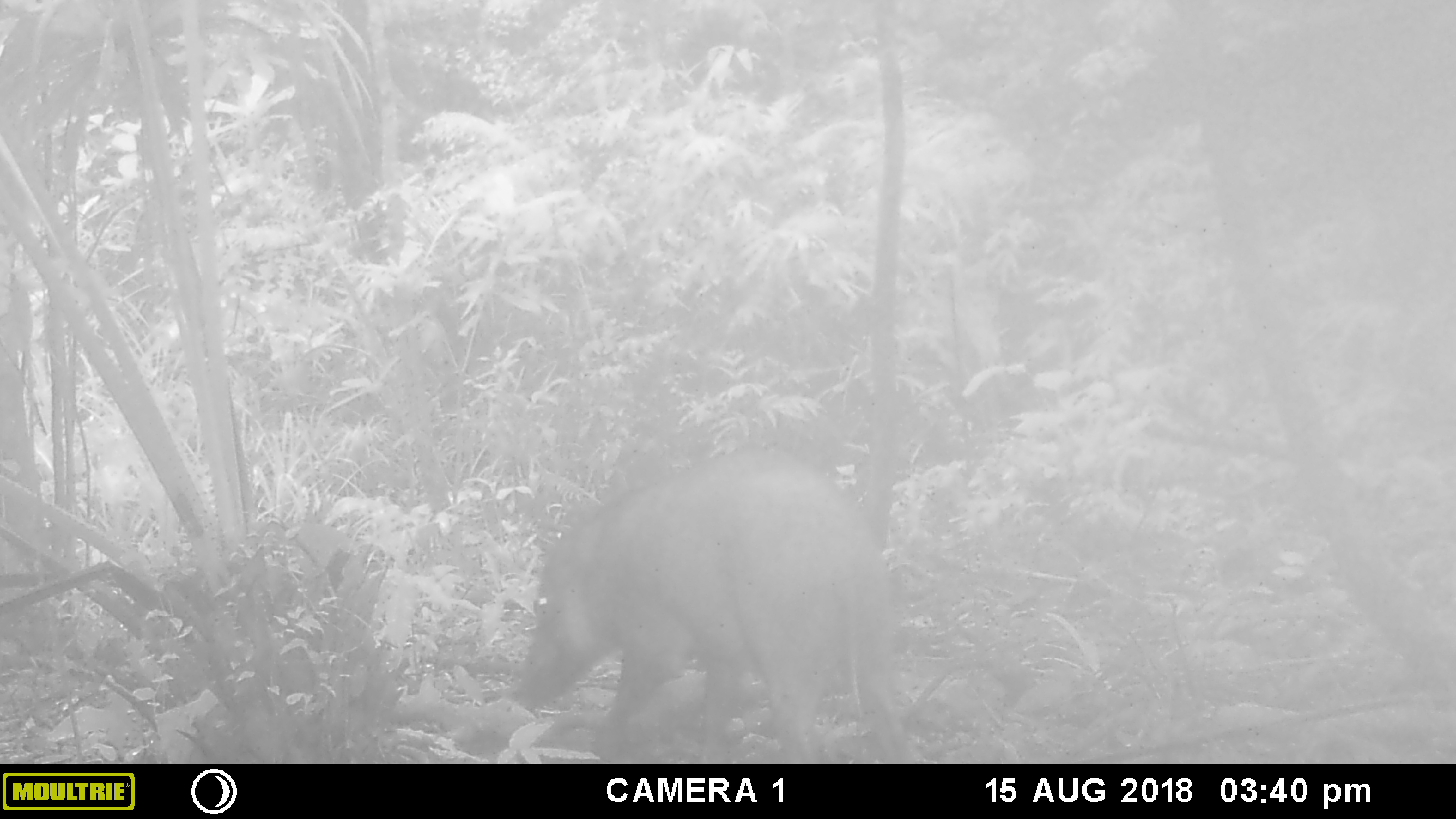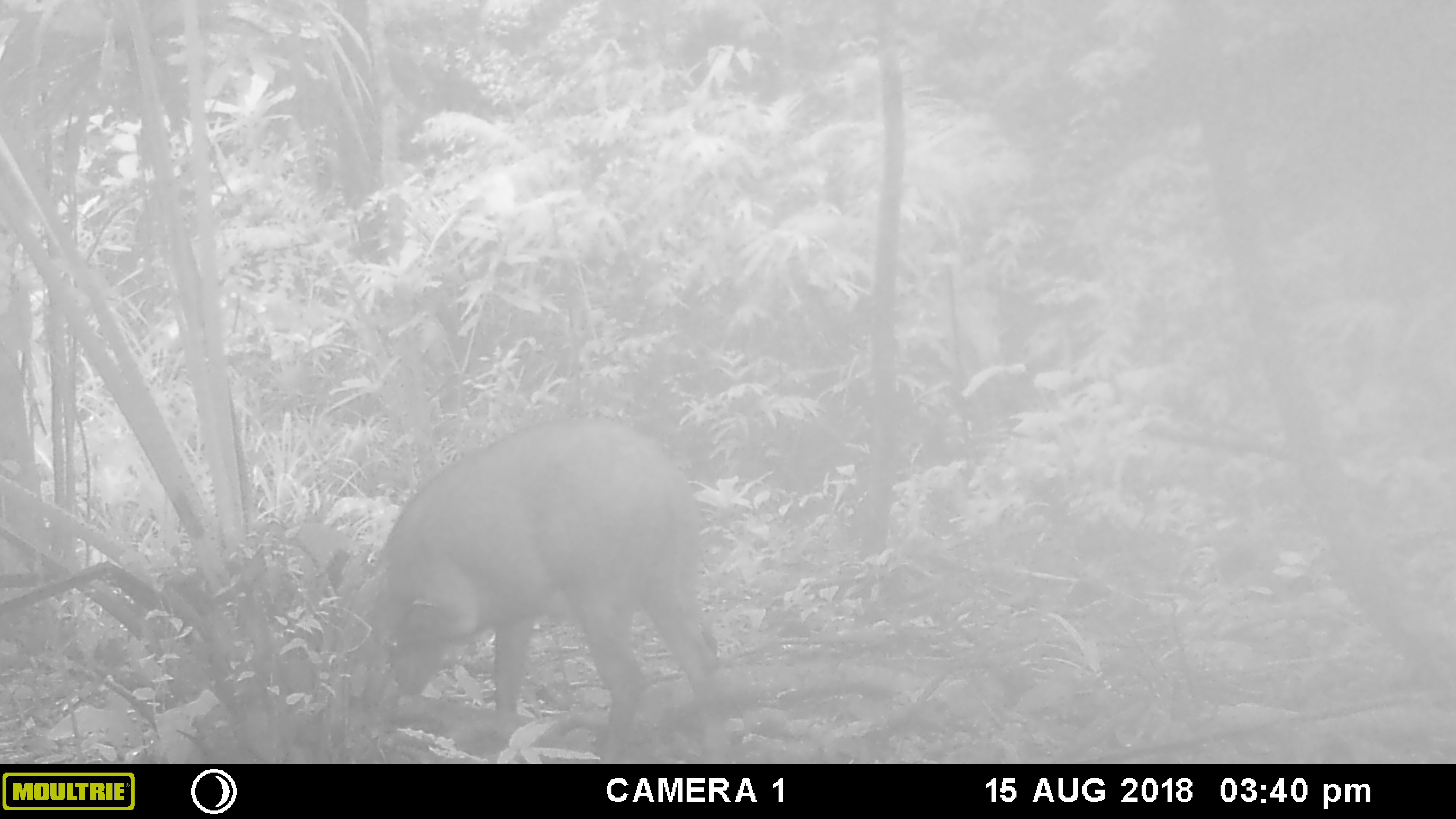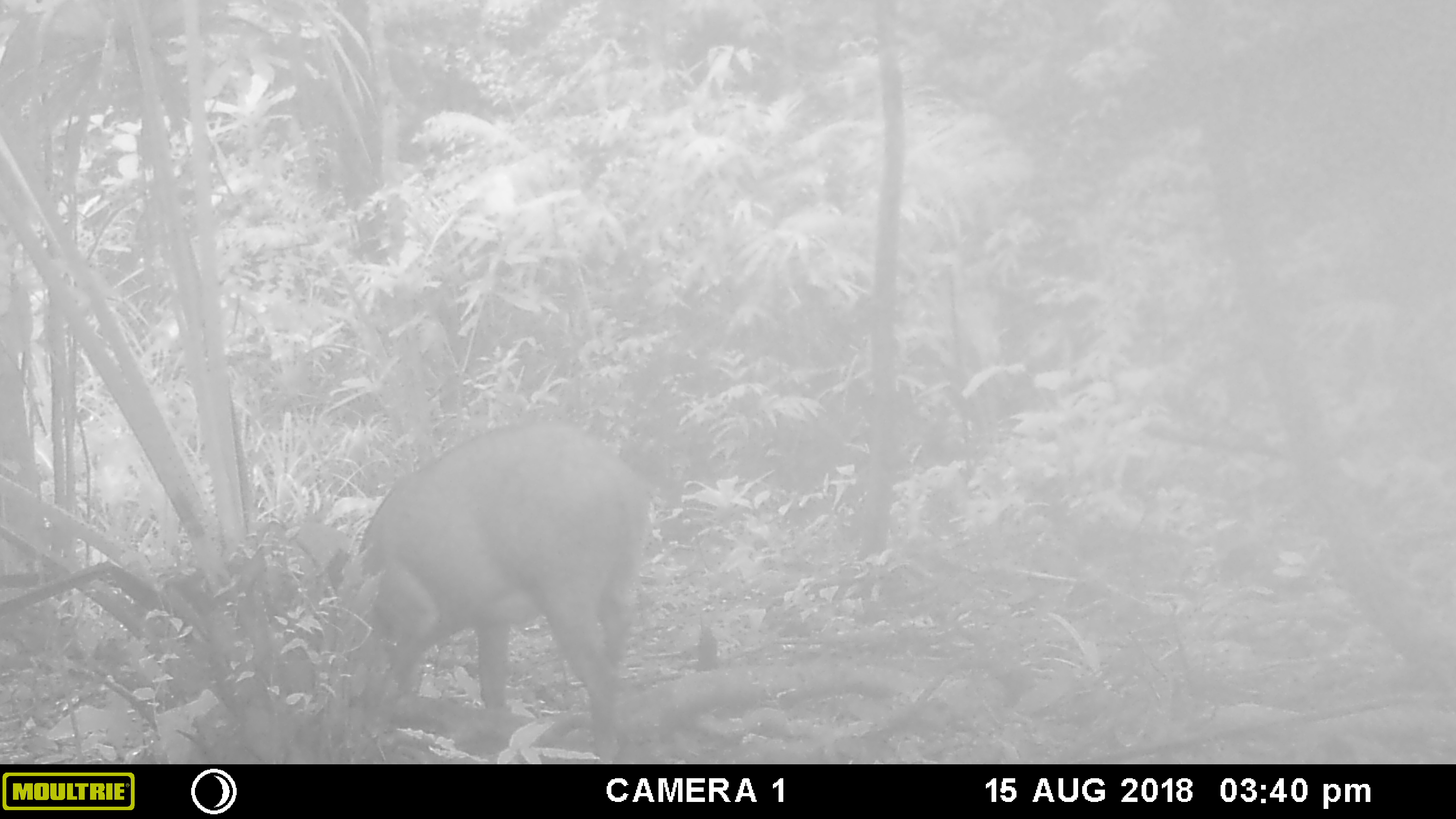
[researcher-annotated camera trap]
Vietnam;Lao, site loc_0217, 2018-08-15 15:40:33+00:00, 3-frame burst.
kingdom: Animalia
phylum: Chordata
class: Mammalia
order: Artiodactyla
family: Suidae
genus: Sus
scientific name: Sus scrofa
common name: eurasian wild pig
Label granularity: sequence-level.